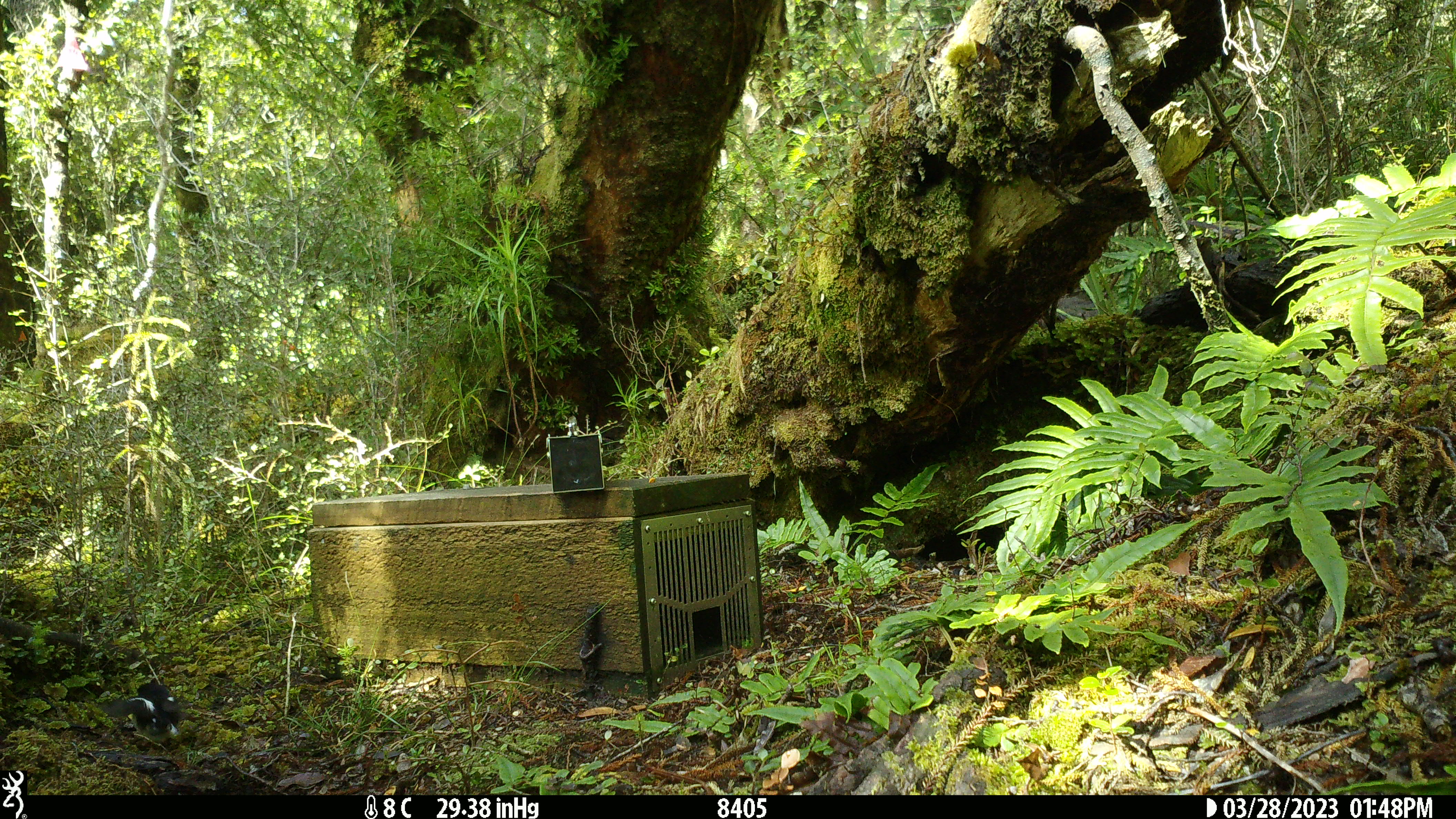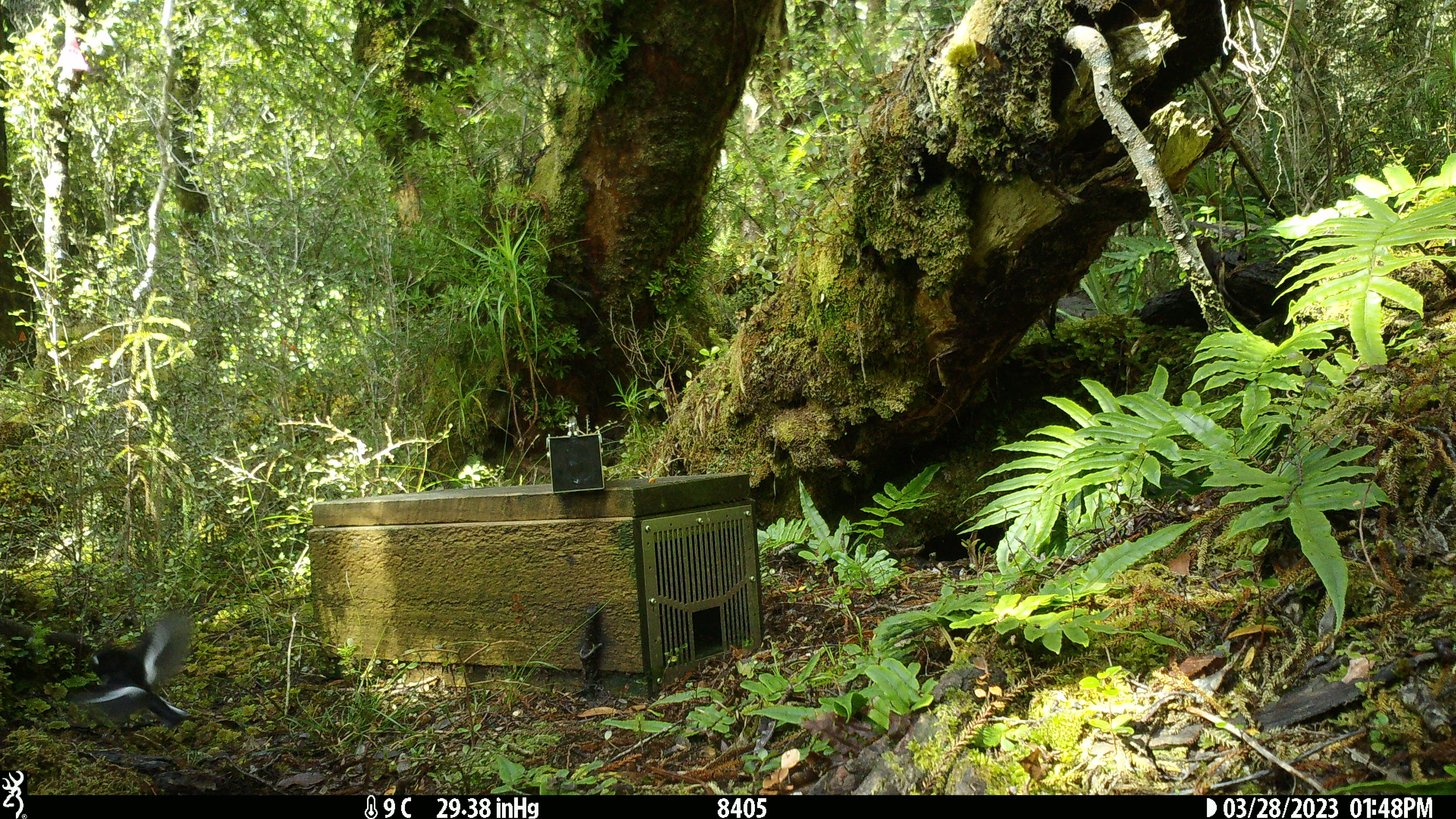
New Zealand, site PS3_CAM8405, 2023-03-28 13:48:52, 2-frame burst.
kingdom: Animalia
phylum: Chordata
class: Aves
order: Passeriformes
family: Petroicidae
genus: Petroica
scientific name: Petroica macrocephala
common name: tomtit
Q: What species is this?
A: Tomtit (Petroica macrocephala).